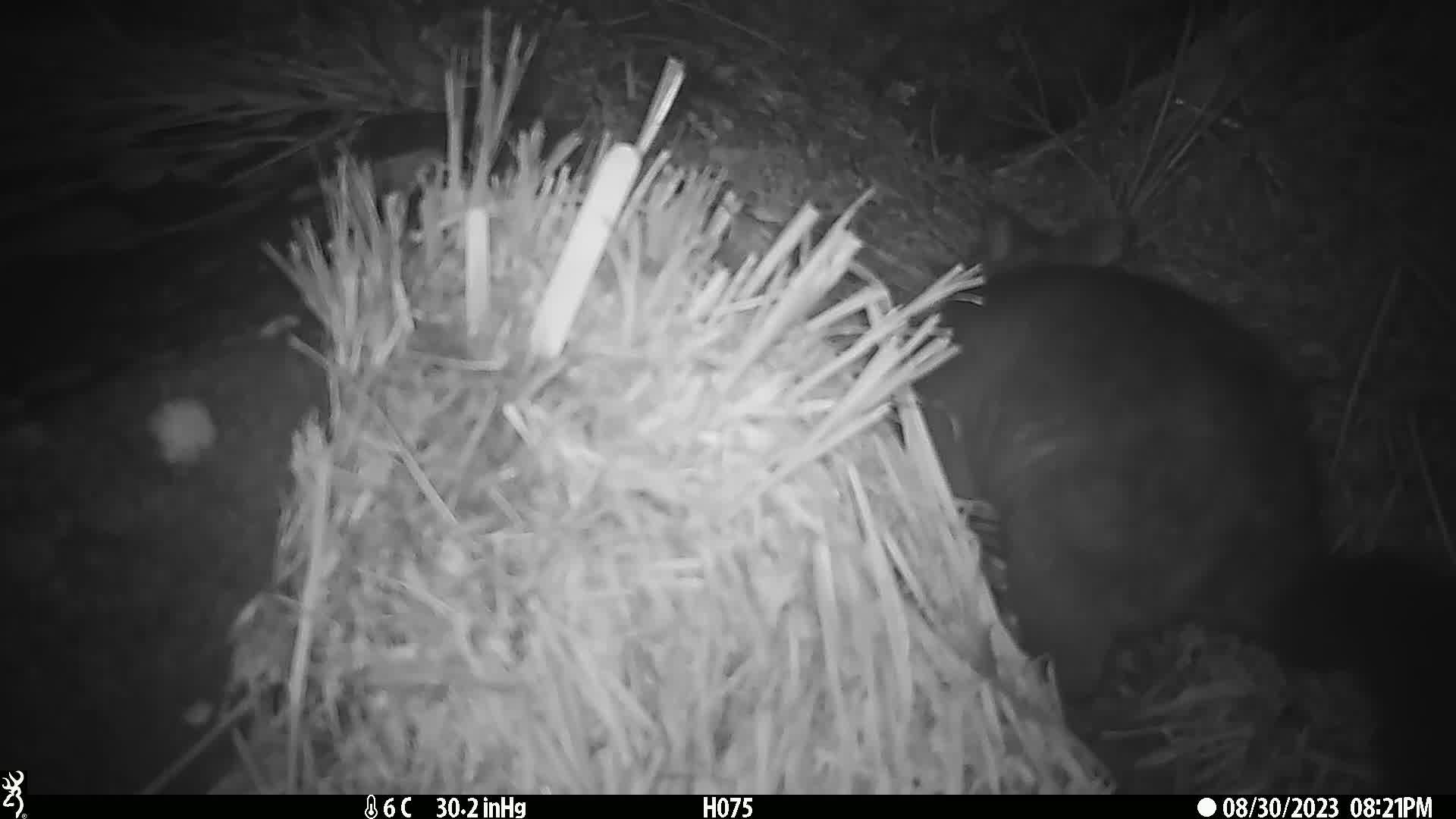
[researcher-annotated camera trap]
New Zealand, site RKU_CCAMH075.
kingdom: Animalia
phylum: Chordata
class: Mammalia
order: Diprotodontia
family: Phalangeridae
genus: Trichosurus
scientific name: Trichosurus vulpecula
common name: common brushtail possum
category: possum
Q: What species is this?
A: Possum (common brushtail possum) (Trichosurus vulpecula).